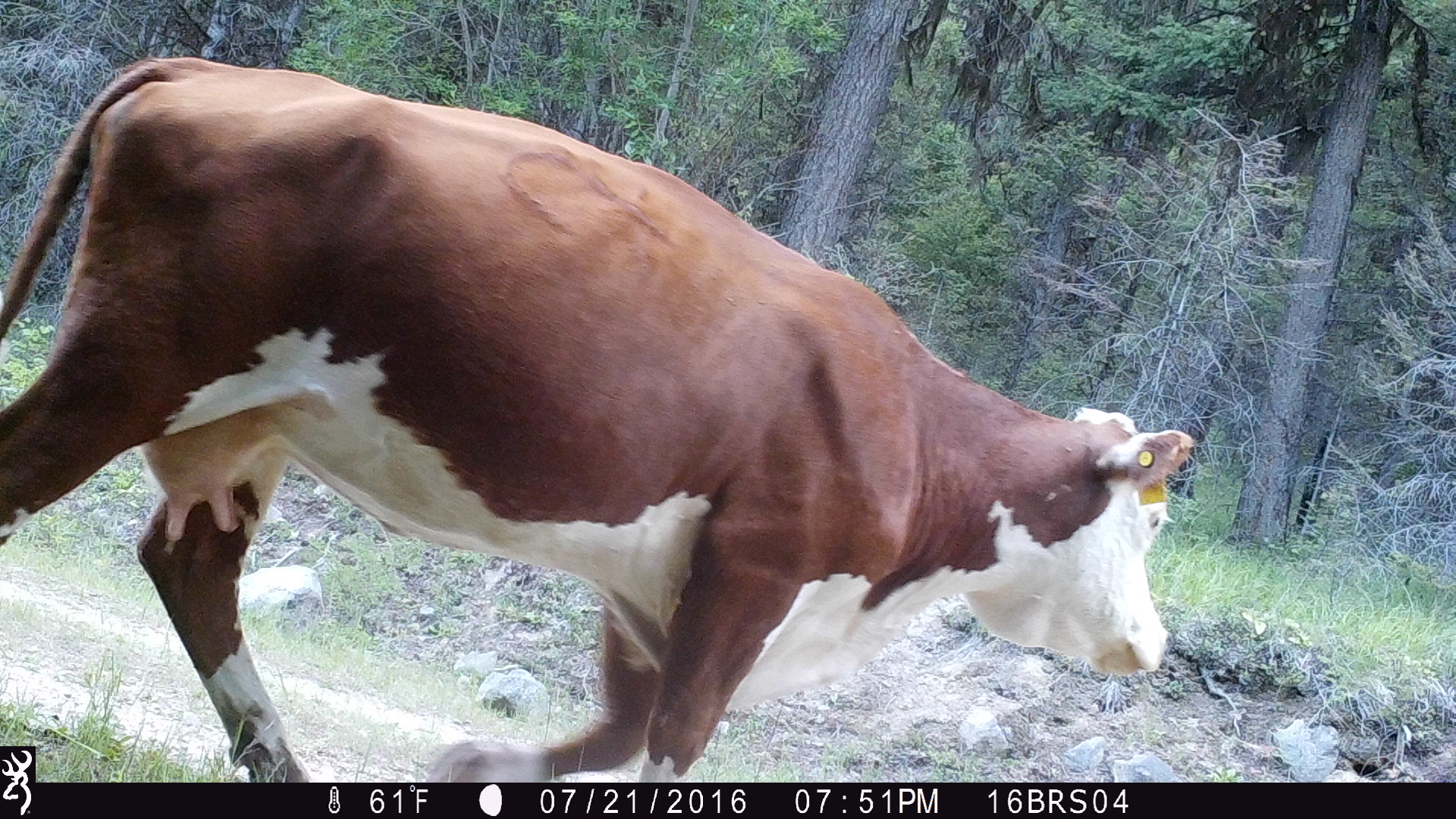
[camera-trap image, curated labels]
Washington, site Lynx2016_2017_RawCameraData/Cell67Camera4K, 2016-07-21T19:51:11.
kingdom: Animalia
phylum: Chordata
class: Mammalia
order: Artiodactyla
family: Bovidae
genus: Bos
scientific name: Bos taurus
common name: domestic cattle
Domestic cattle (Bos taurus). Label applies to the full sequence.